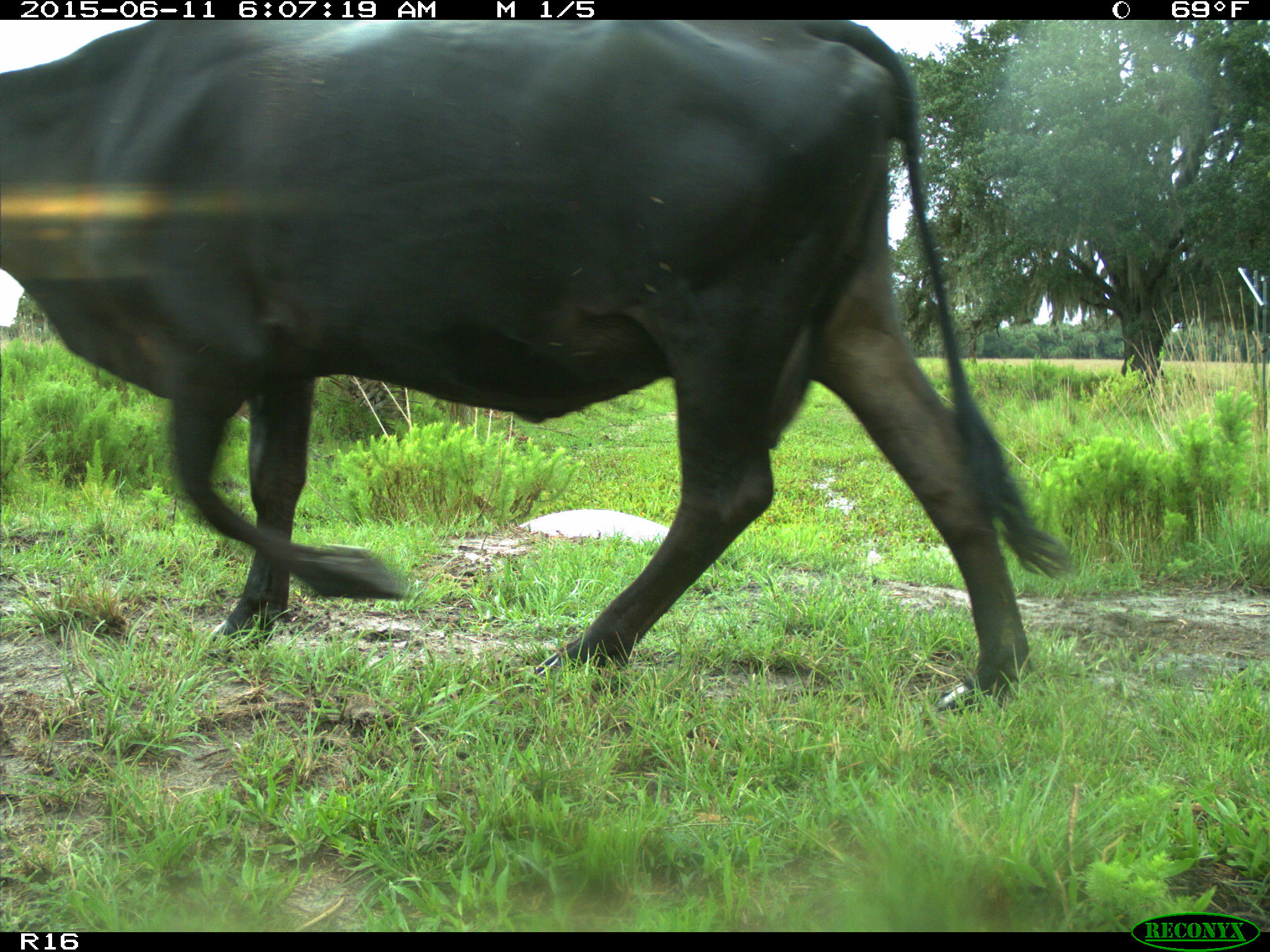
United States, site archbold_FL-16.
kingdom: Animalia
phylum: Chordata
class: Mammalia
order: Artiodactyla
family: Bovidae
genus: Bos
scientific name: Bos taurus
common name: domestic cow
Bos taurus (domestic cow).